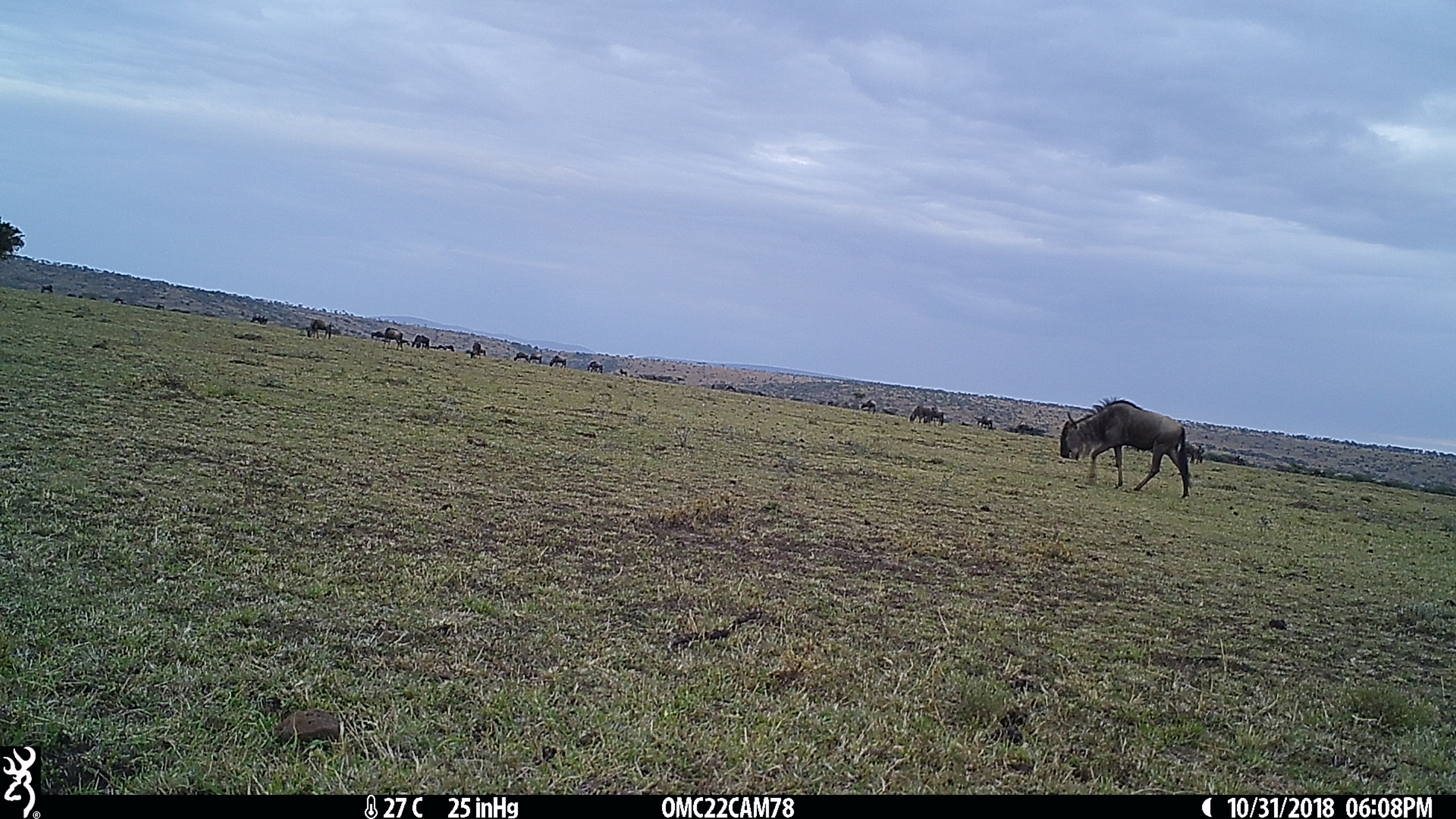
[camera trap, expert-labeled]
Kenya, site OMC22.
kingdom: Animalia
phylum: Chordata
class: Mammalia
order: Artiodactyla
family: Bovidae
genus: Connochaetes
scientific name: Connochaetes taurinus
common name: blue wildebeest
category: wildebeest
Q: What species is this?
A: Wildebeest (blue wildebeest) (Connochaetes taurinus).